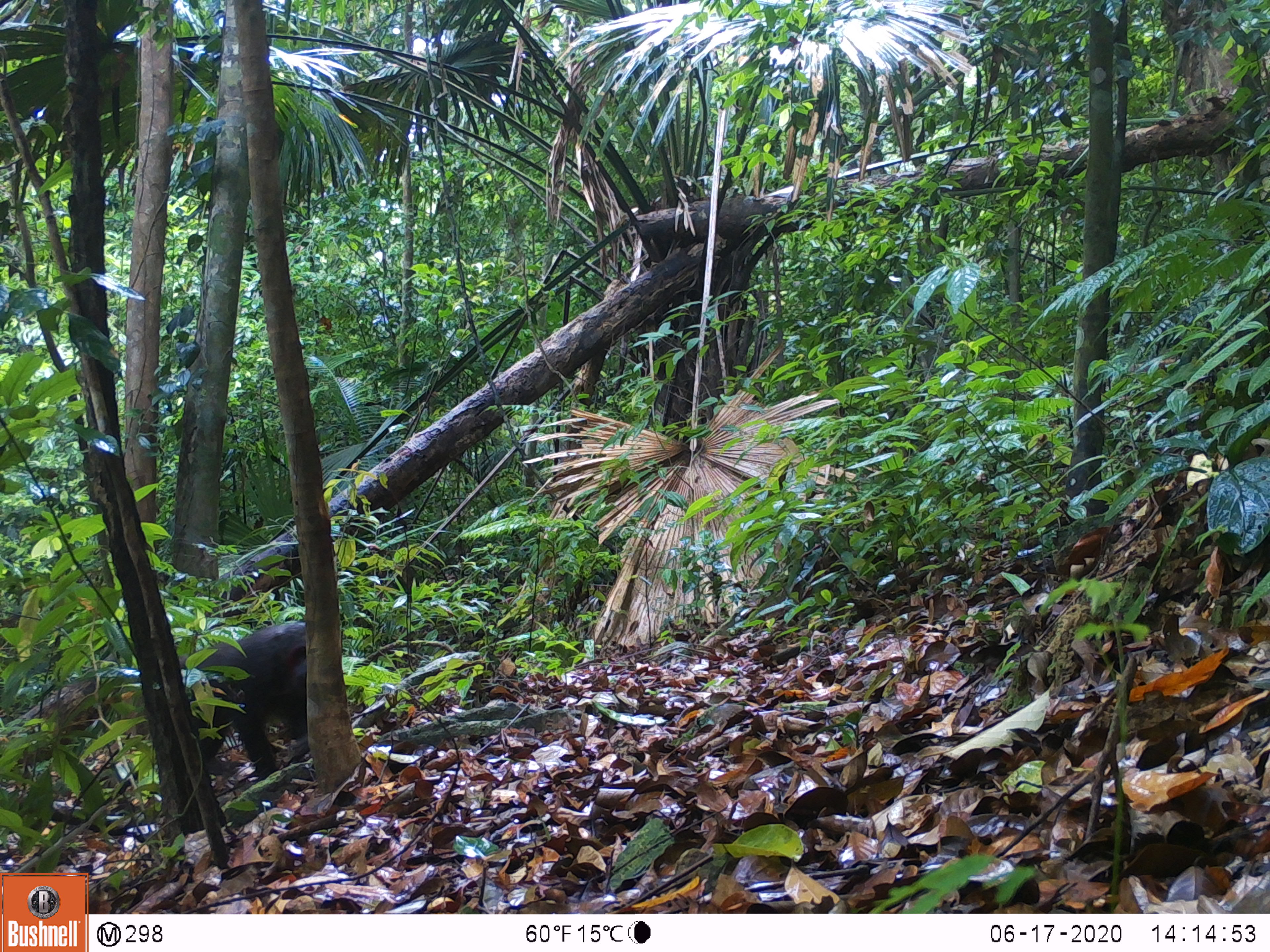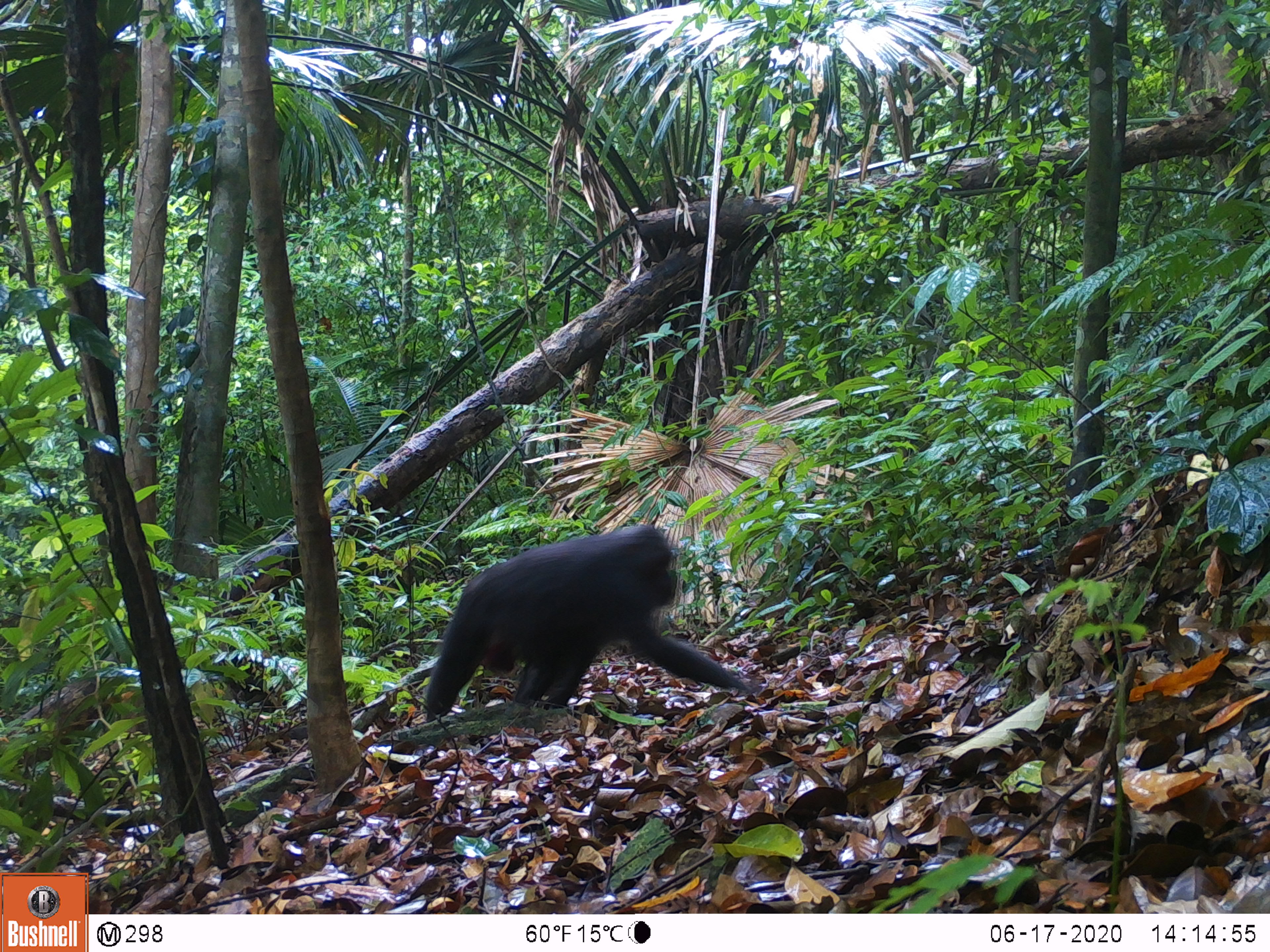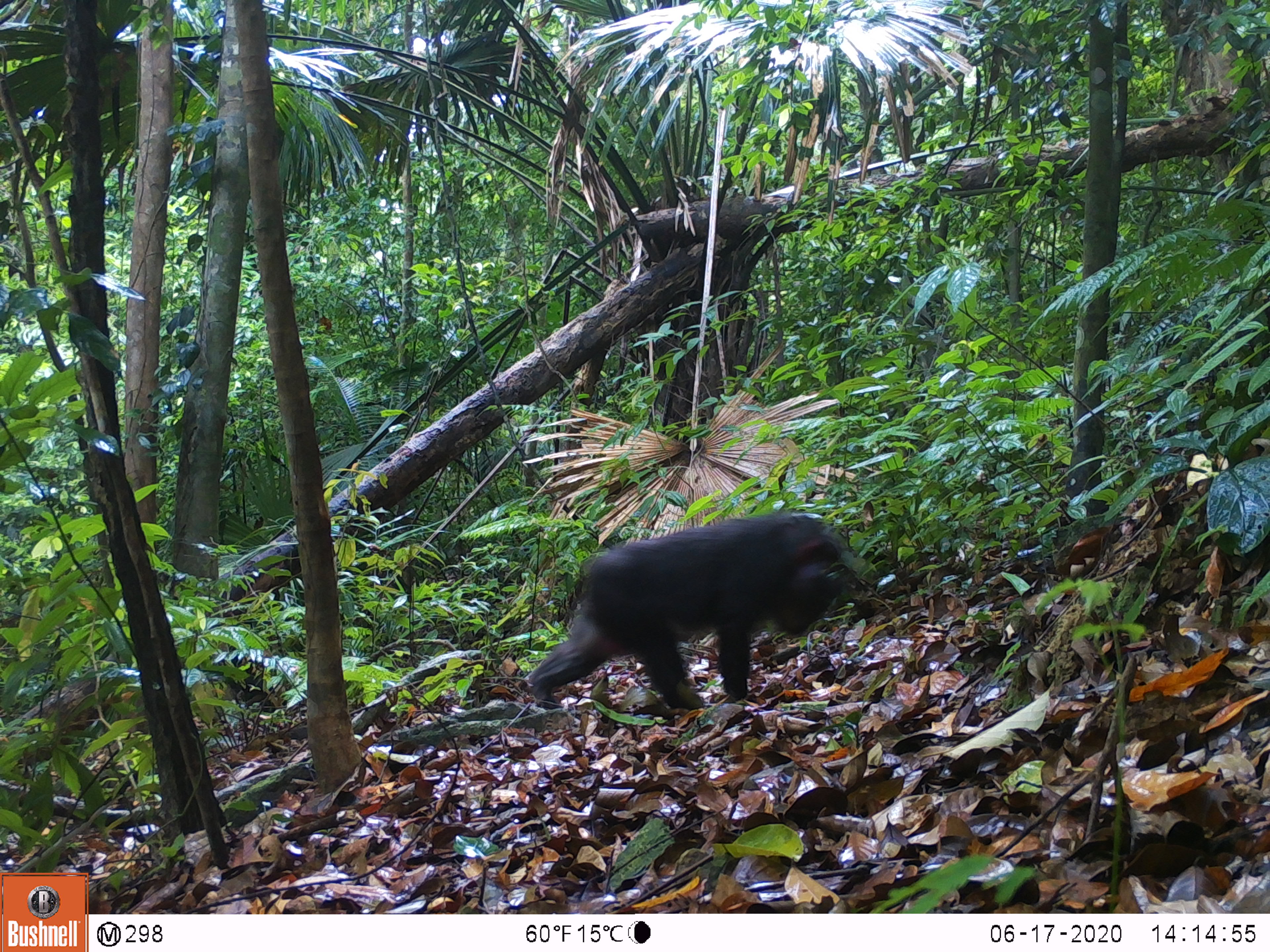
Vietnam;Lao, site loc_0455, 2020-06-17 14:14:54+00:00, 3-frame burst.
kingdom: Animalia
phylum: Chordata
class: Mammalia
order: Primates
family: Cercopithecidae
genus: Macaca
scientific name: Macaca arctoides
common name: stump-tailed macaque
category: stump tailed macaque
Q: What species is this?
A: Stump tailed macaque (stump-tailed macaque) (Macaca arctoides).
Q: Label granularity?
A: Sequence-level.